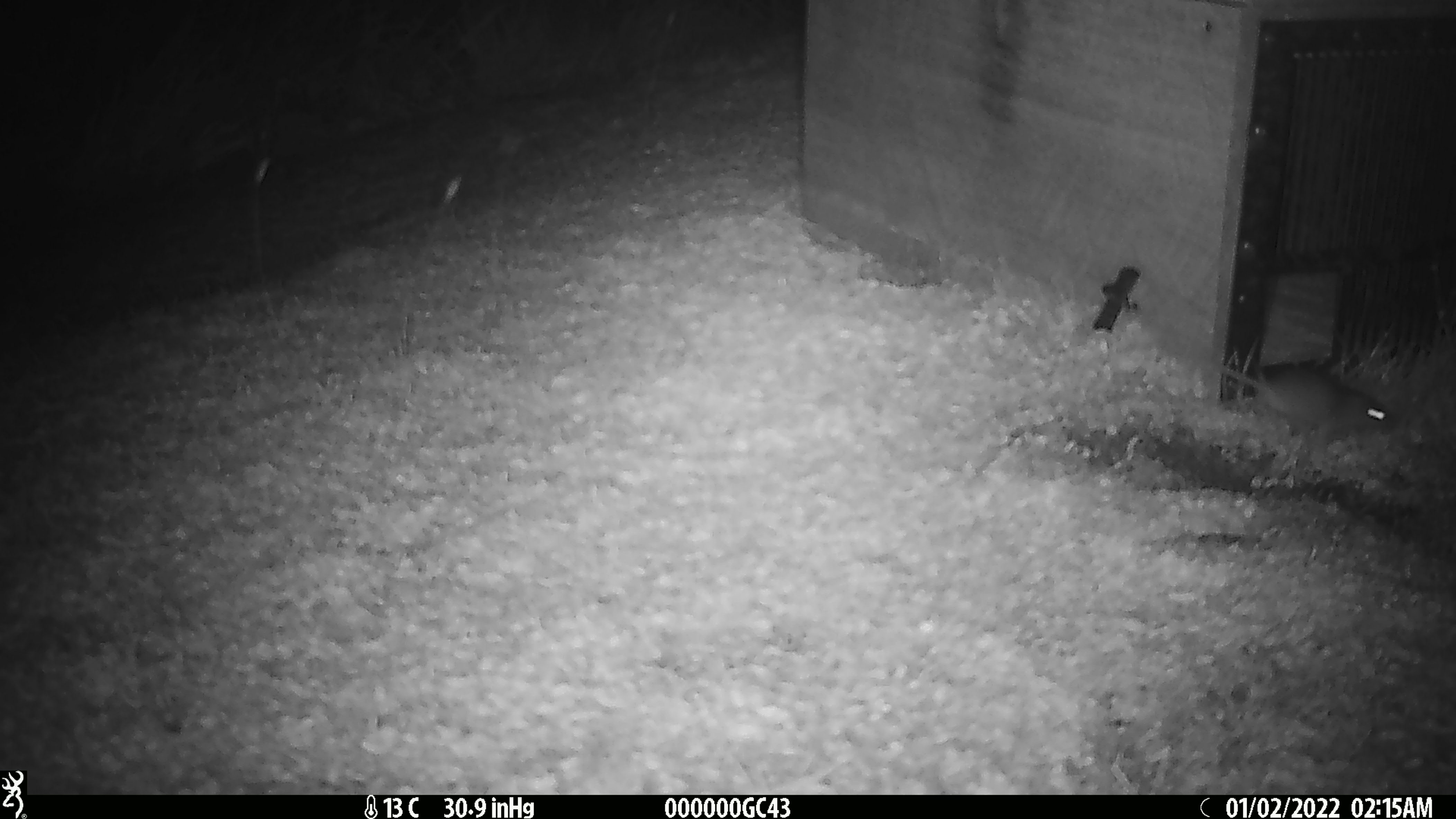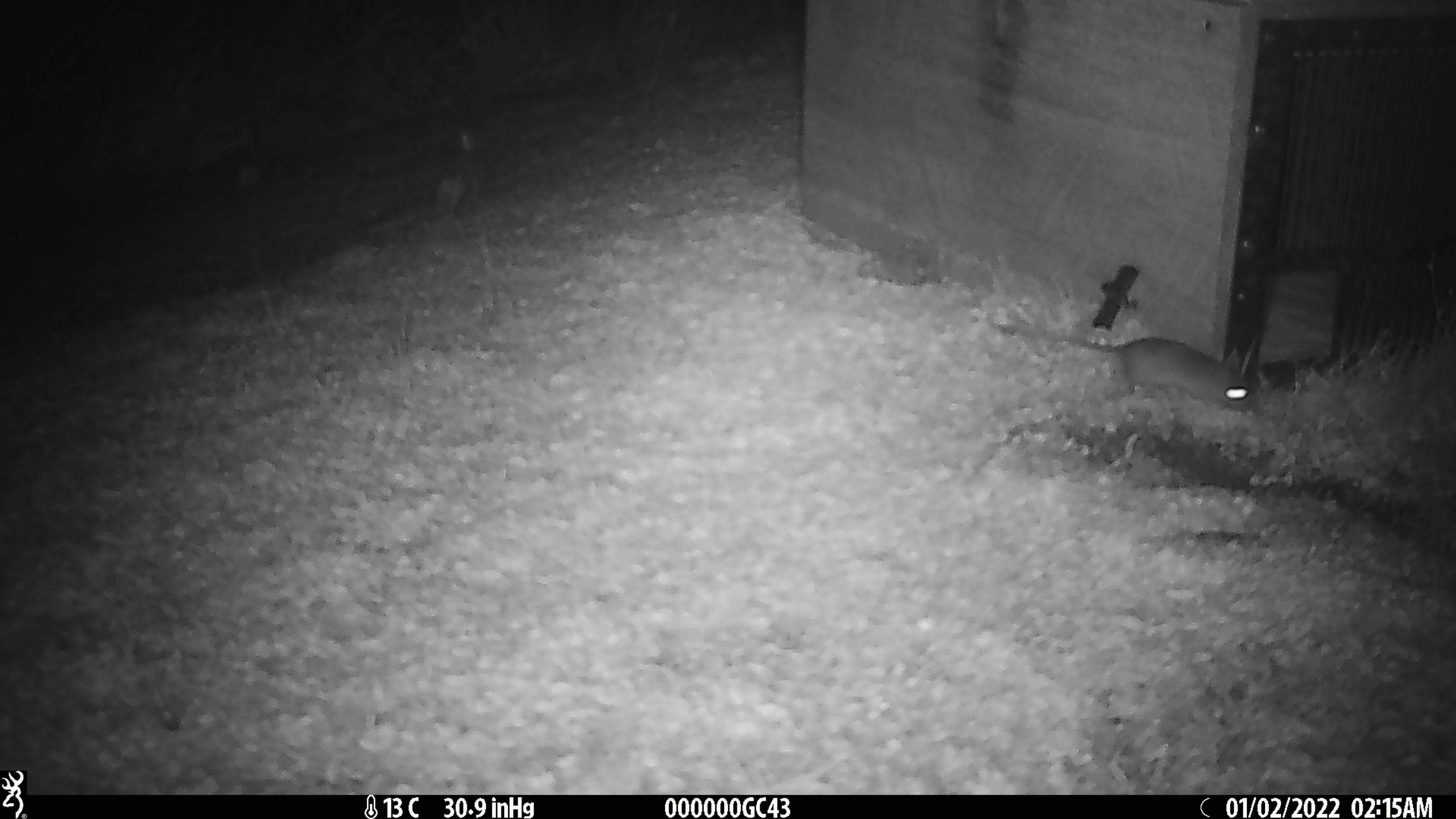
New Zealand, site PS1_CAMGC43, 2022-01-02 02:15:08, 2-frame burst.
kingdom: Animalia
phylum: Chordata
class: Mammalia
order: Rodentia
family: Muridae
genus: Mus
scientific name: Mus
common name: mouse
Mouse (Mus).